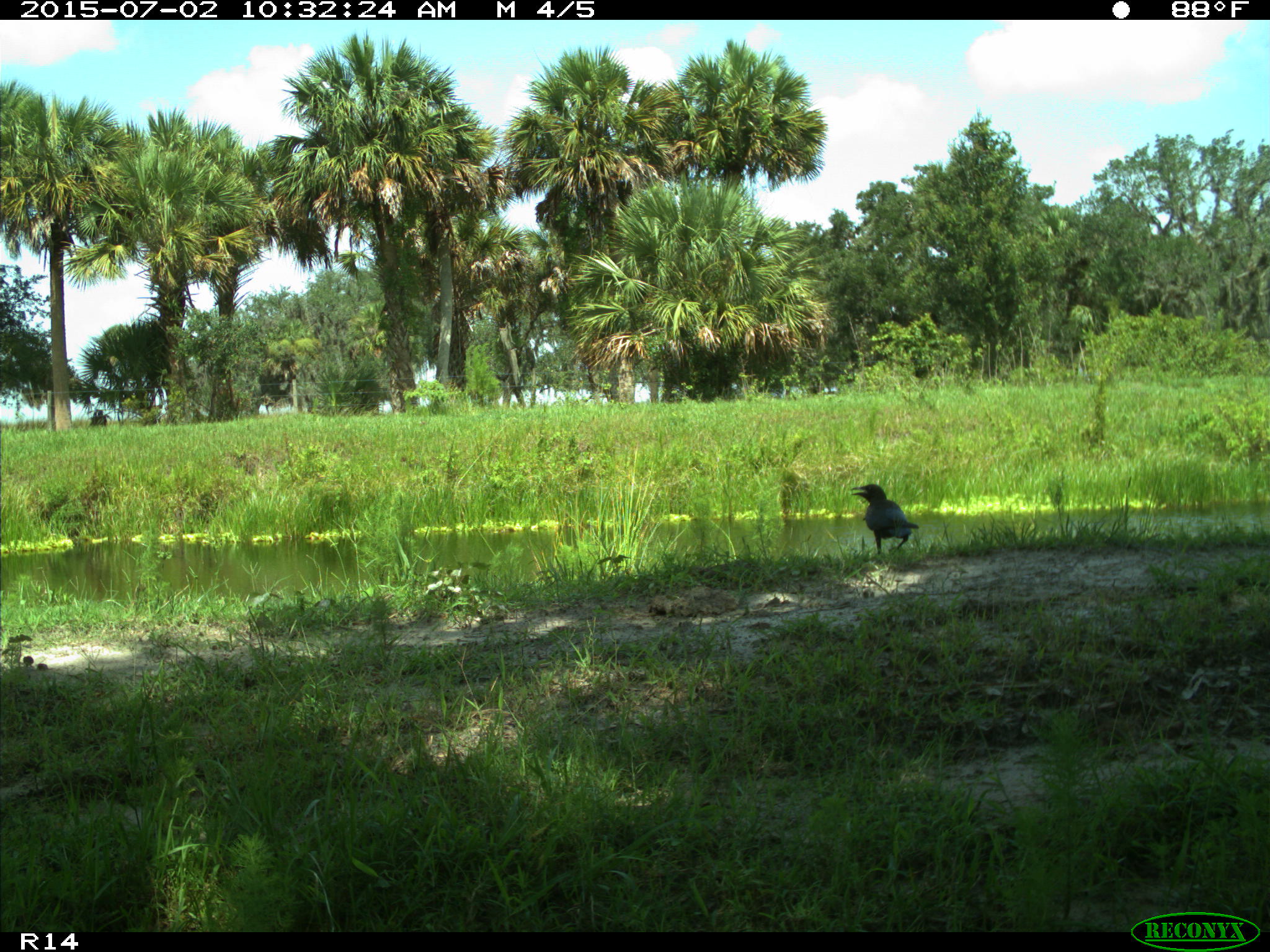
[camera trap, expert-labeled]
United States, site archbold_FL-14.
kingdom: Animalia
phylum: Chordata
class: Aves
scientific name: Aves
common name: birds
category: unidentified bird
Unidentified bird (birds) (Aves).